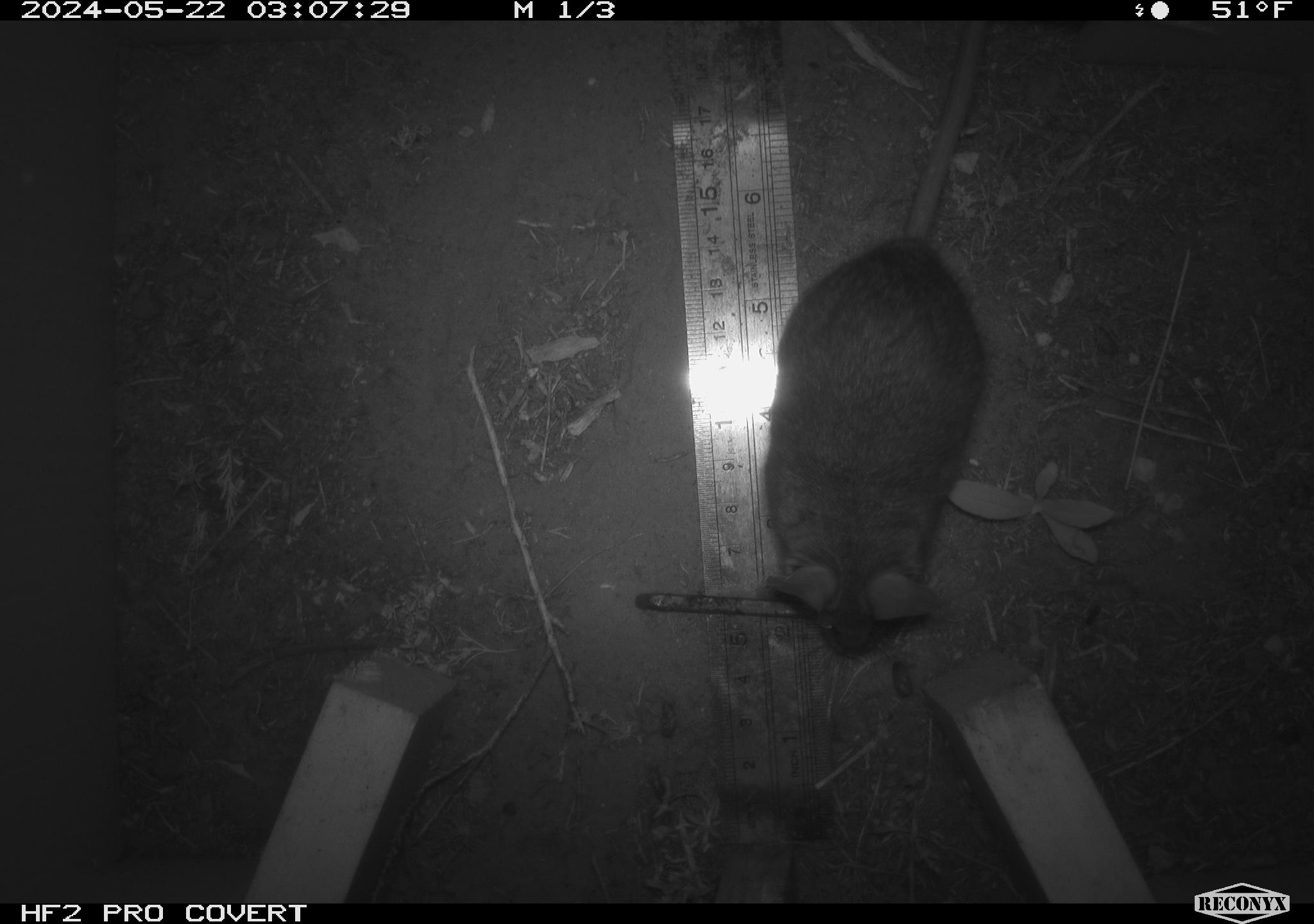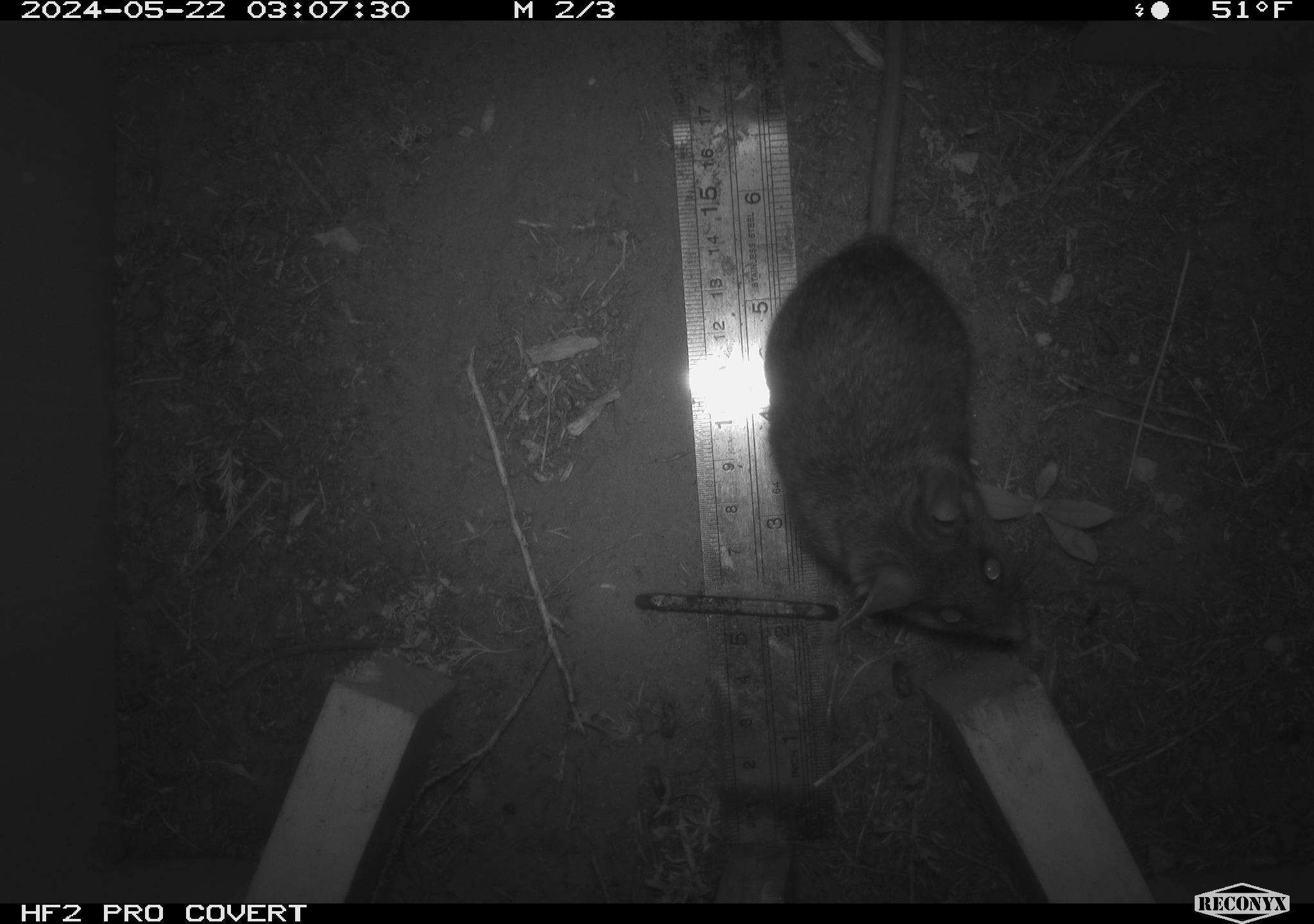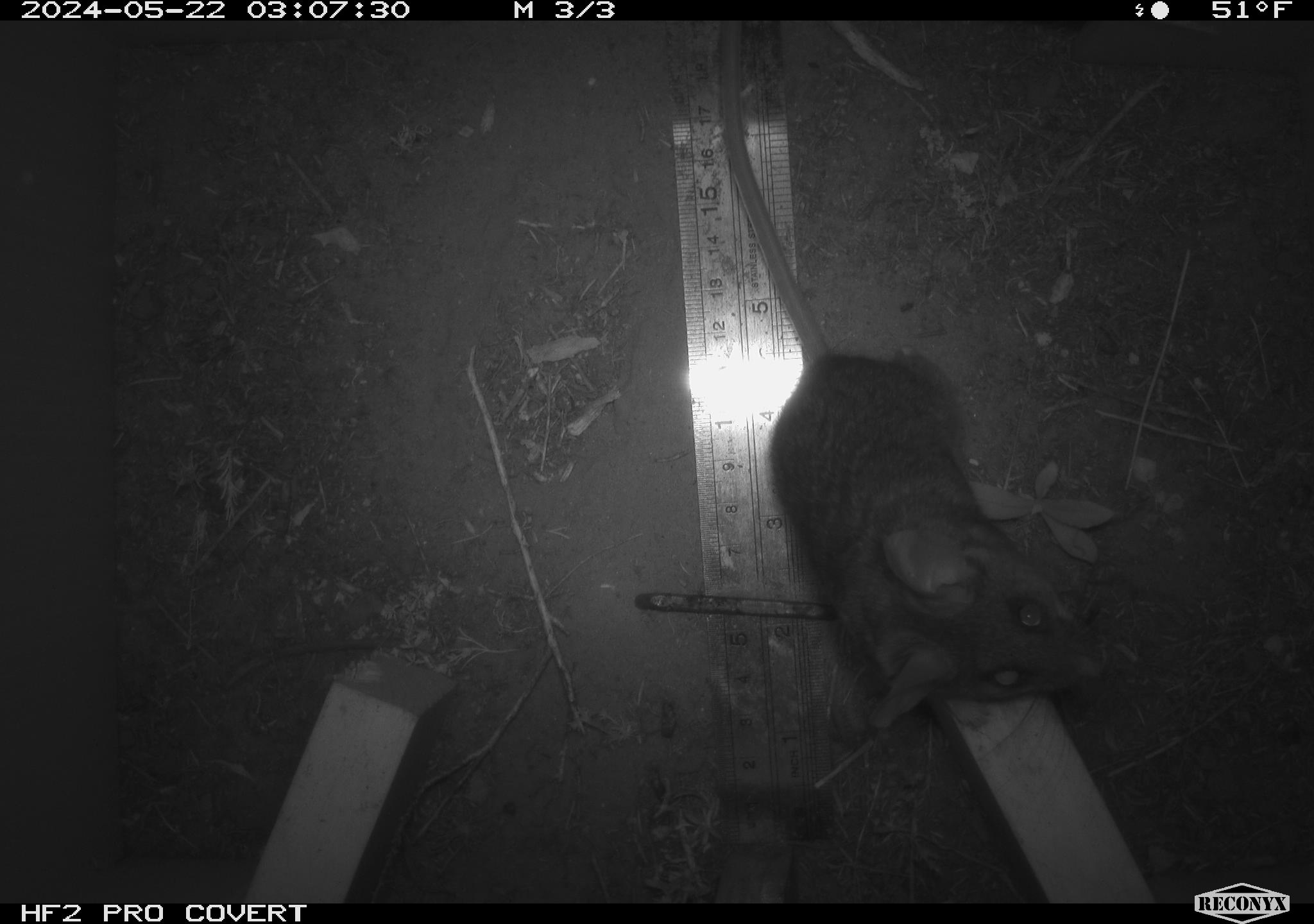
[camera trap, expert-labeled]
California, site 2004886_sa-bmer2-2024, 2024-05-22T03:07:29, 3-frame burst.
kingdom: Animalia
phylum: Chordata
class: Mammalia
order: Rodentia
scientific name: Rodentia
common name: woodrat or rat or mouse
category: woodrat or rat or mouse species